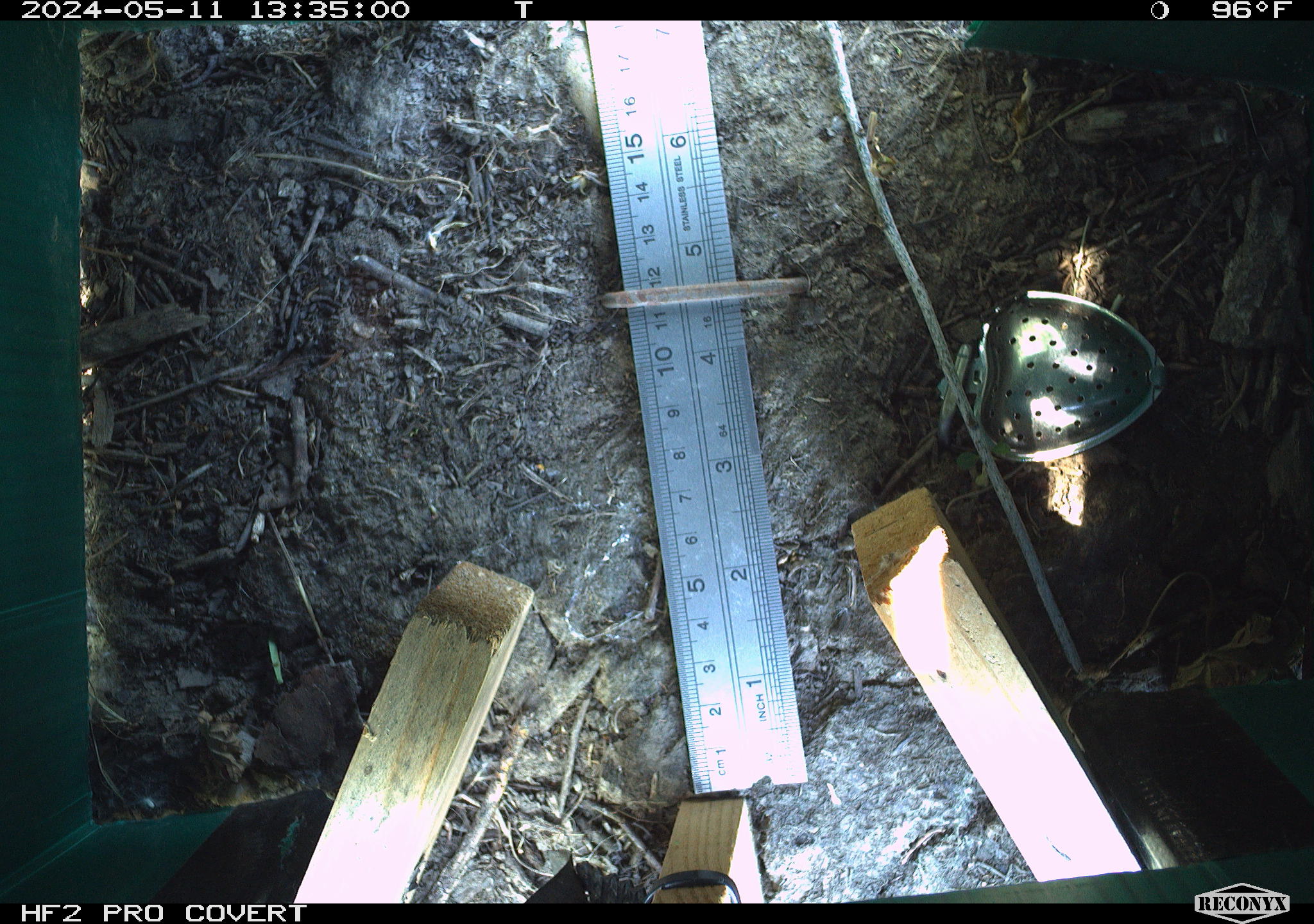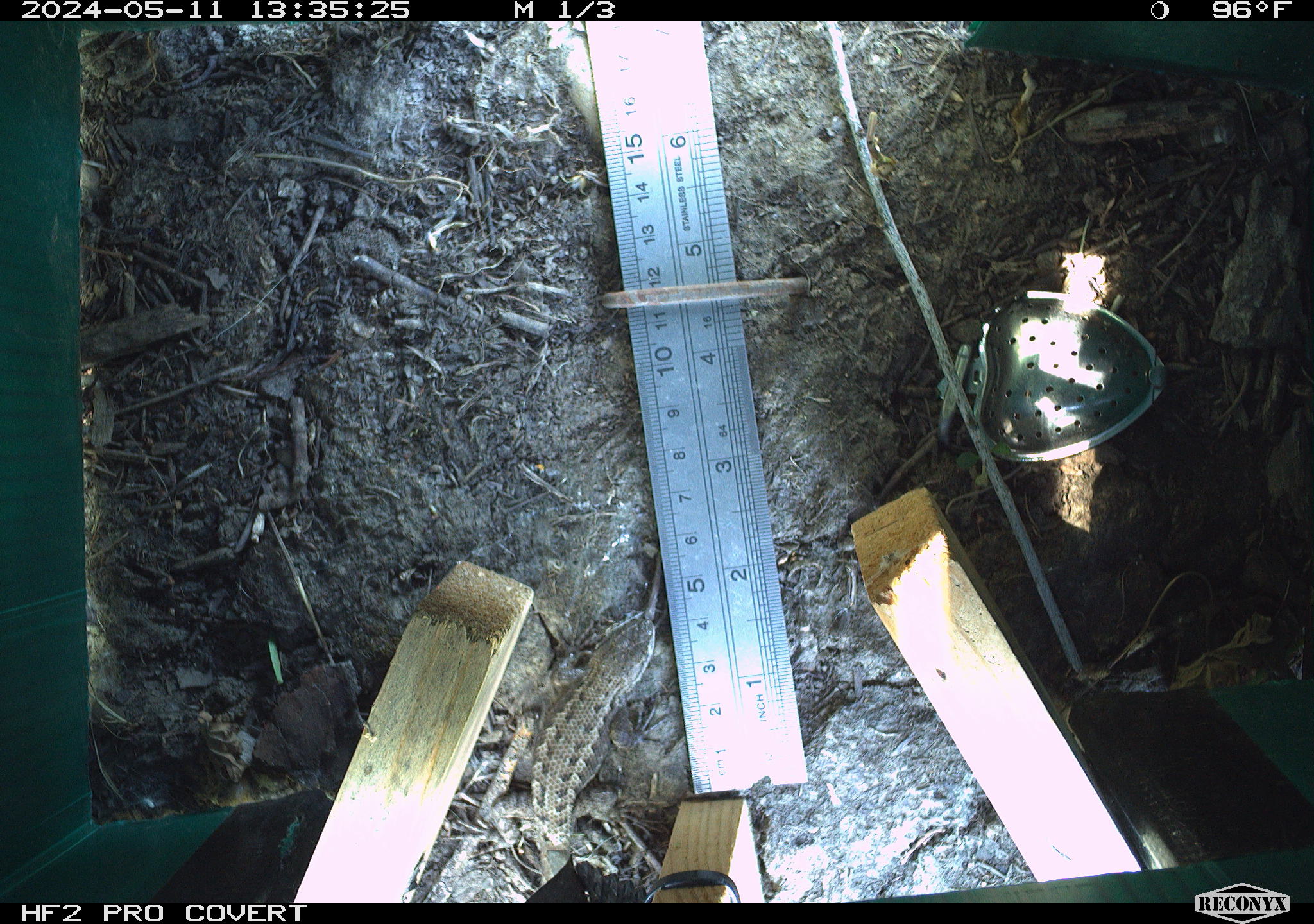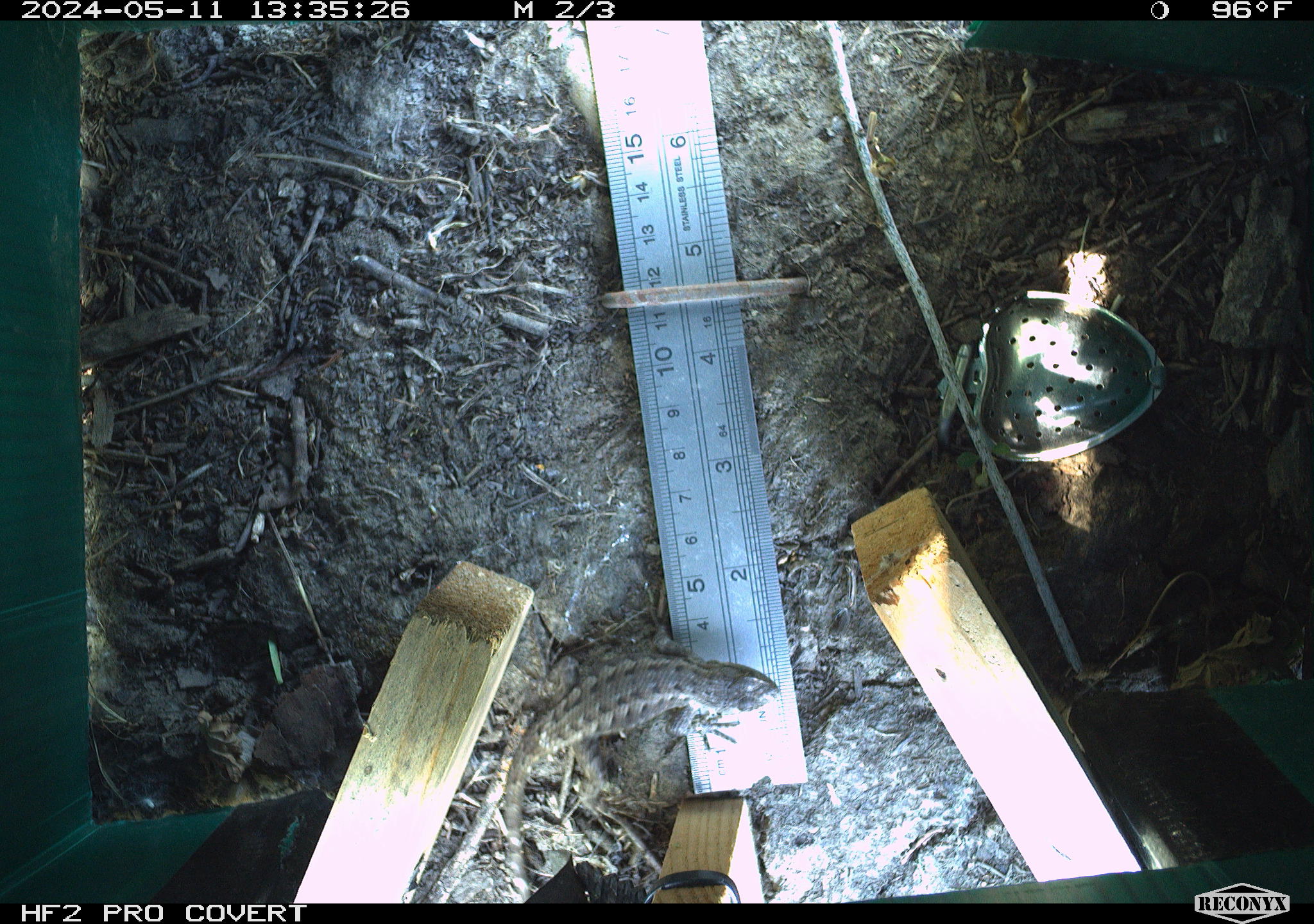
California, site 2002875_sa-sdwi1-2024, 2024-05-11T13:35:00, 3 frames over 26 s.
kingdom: Animalia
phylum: Chordata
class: Reptilia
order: Squamata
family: Phrynosomatidae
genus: Sceloporus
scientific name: Sceloporus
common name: spiny lizards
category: sceloporus species